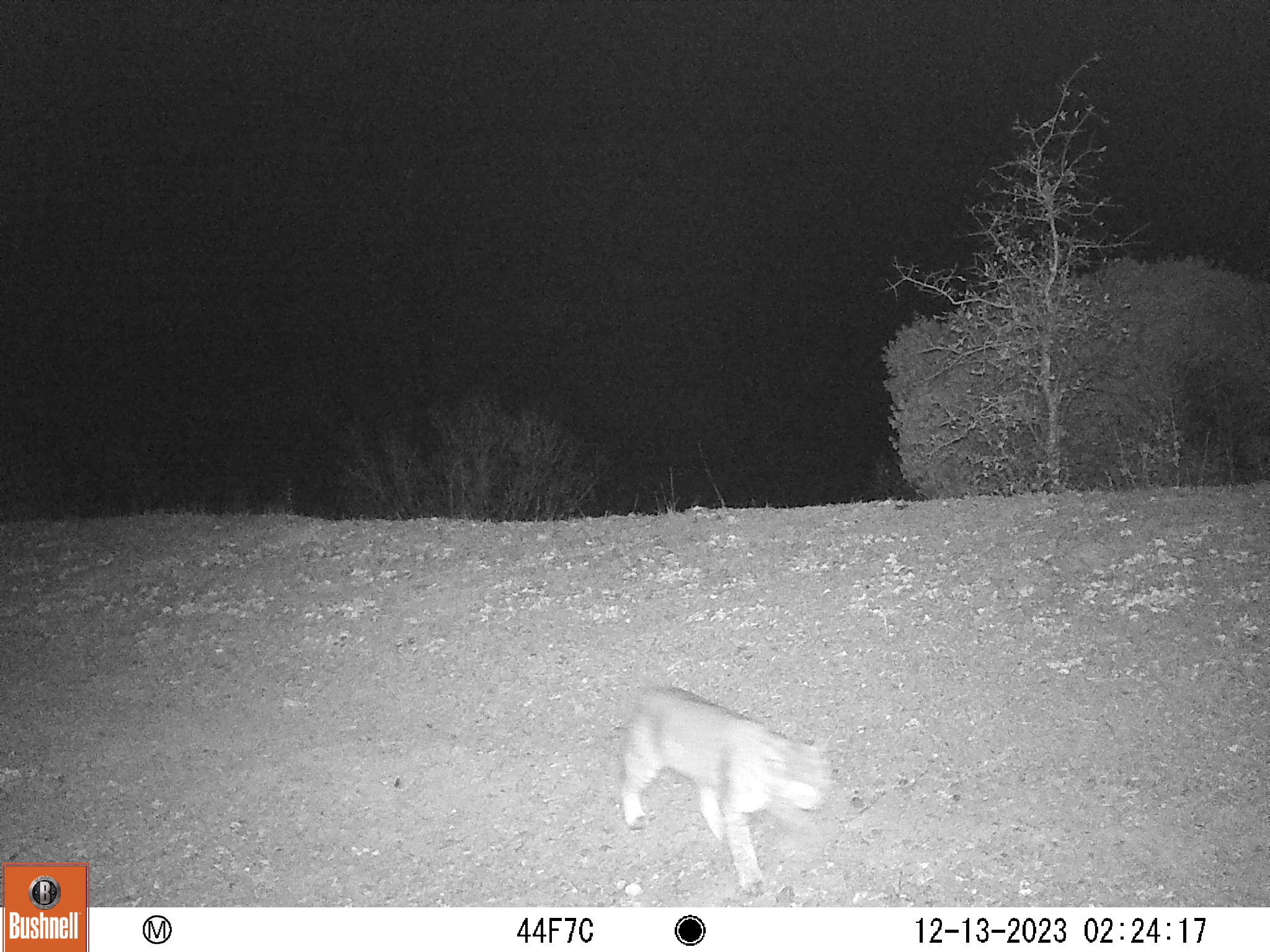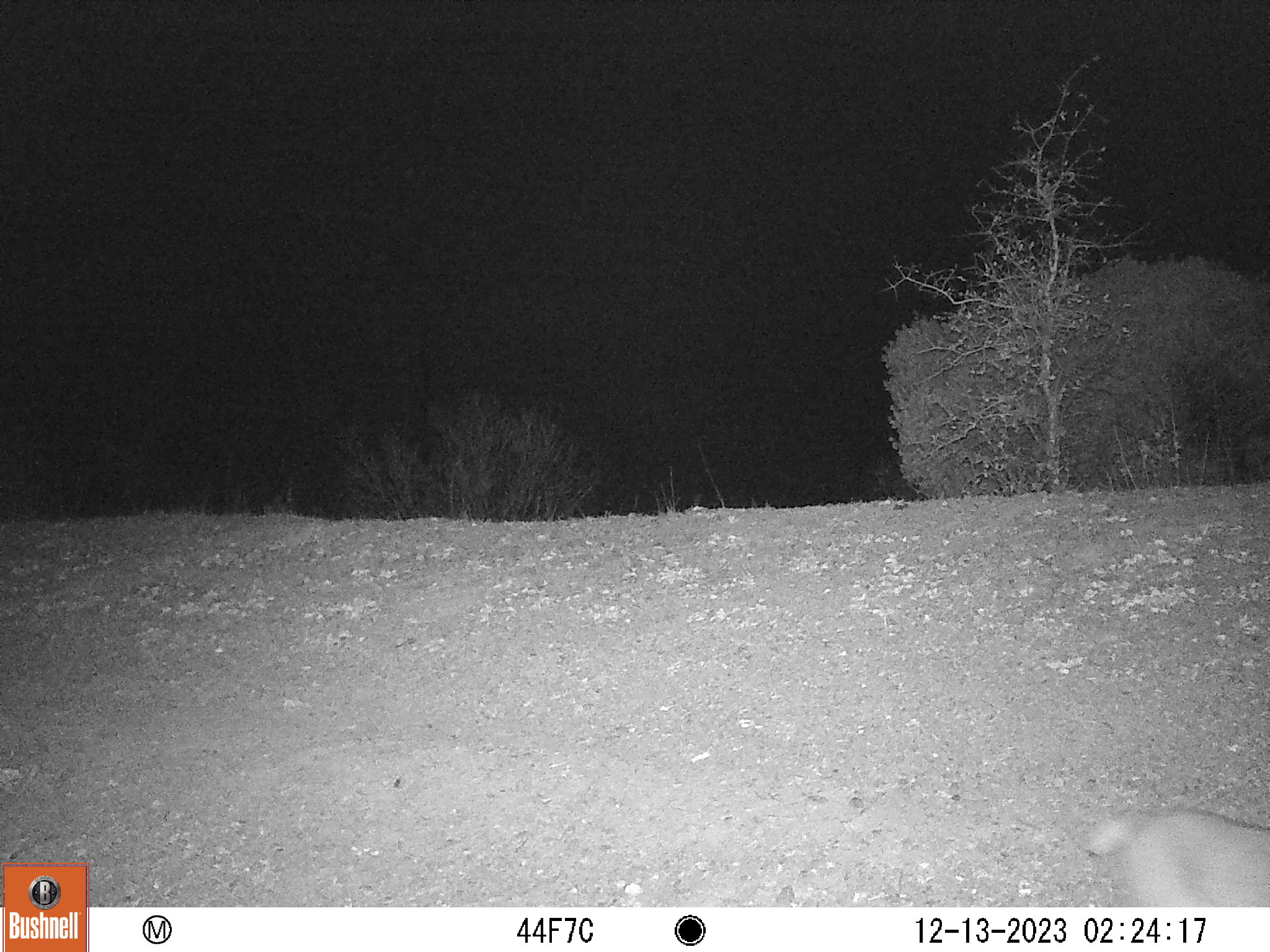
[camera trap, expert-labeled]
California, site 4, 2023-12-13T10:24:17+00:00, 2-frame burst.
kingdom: Animalia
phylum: Chordata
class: Mammalia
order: Carnivora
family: Felidae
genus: Lynx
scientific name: Lynx rufus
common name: bobcat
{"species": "bobcat (Lynx rufus)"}